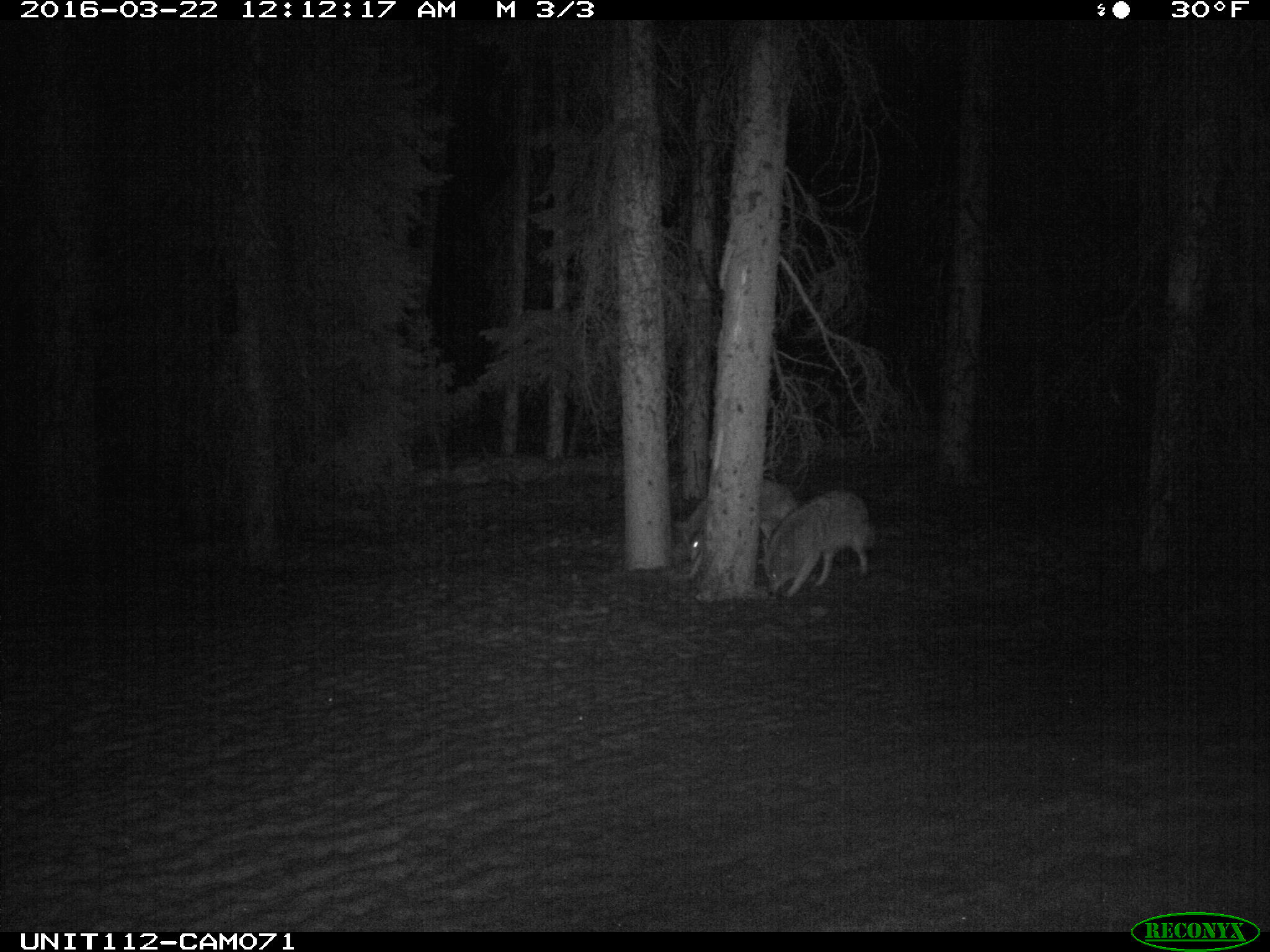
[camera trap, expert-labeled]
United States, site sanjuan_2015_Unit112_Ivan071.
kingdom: Animalia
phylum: Chordata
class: Mammalia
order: Carnivora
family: Canidae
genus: Canis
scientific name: Canis latrans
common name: coyote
Canis latrans (coyote).